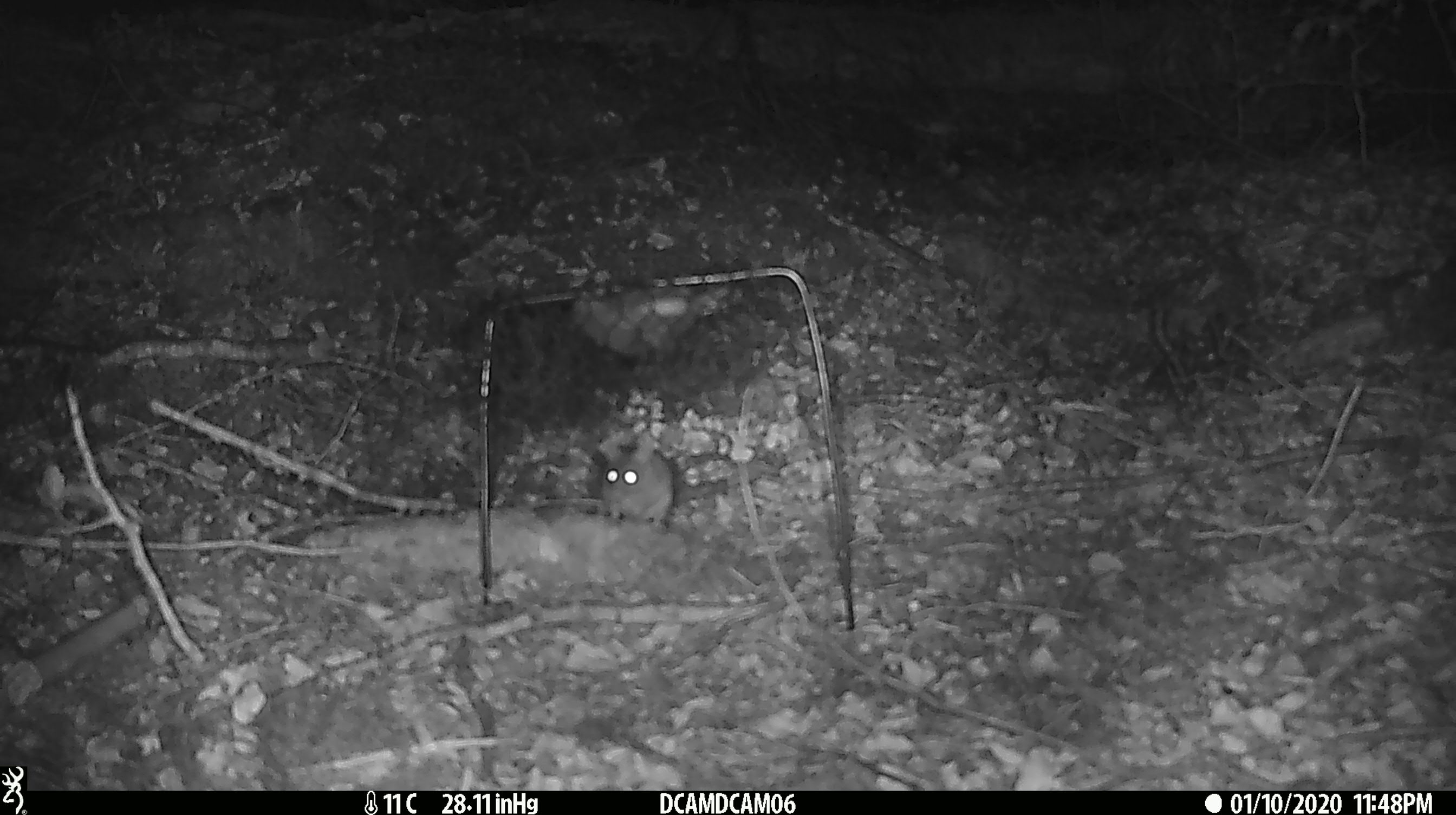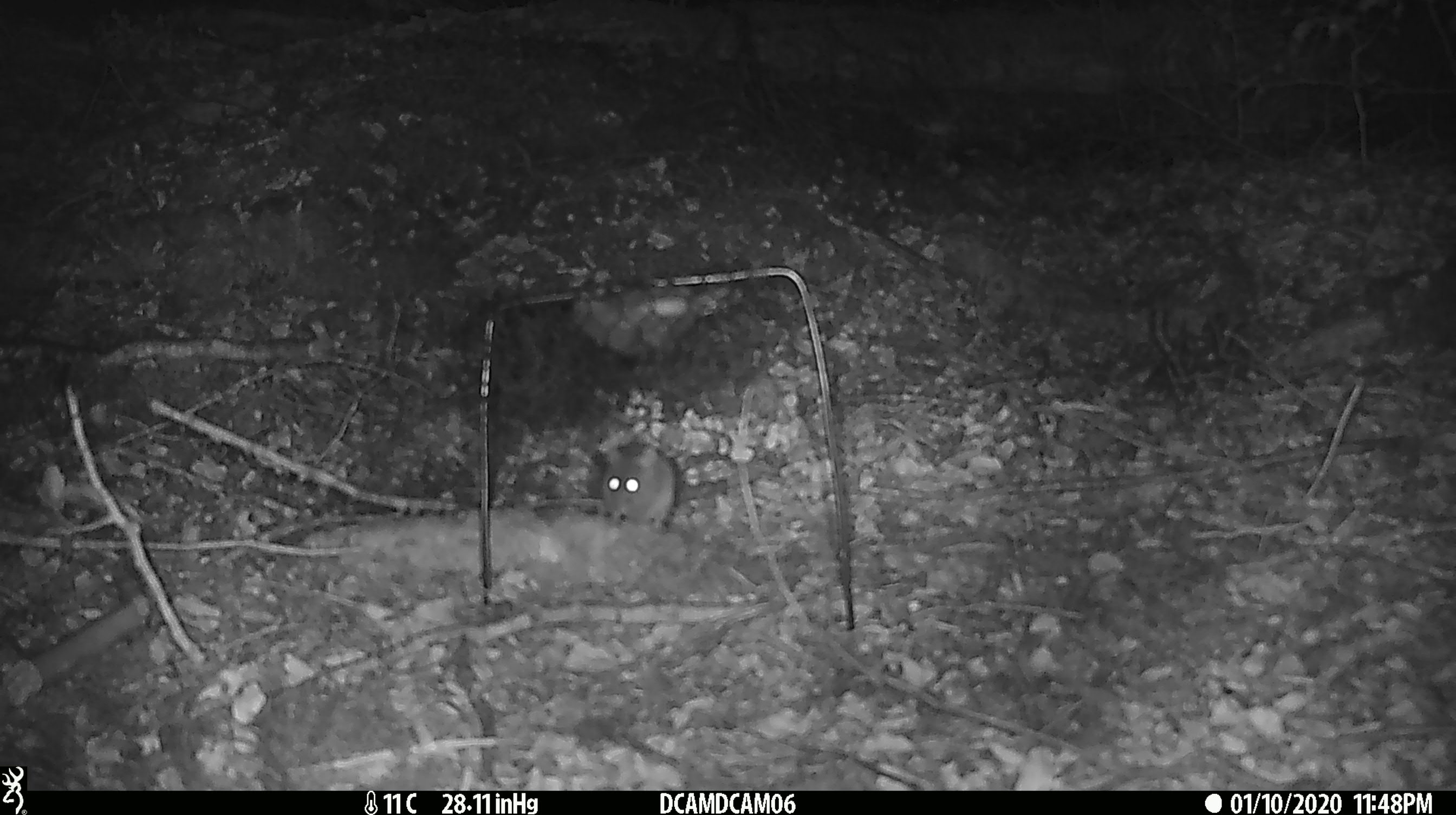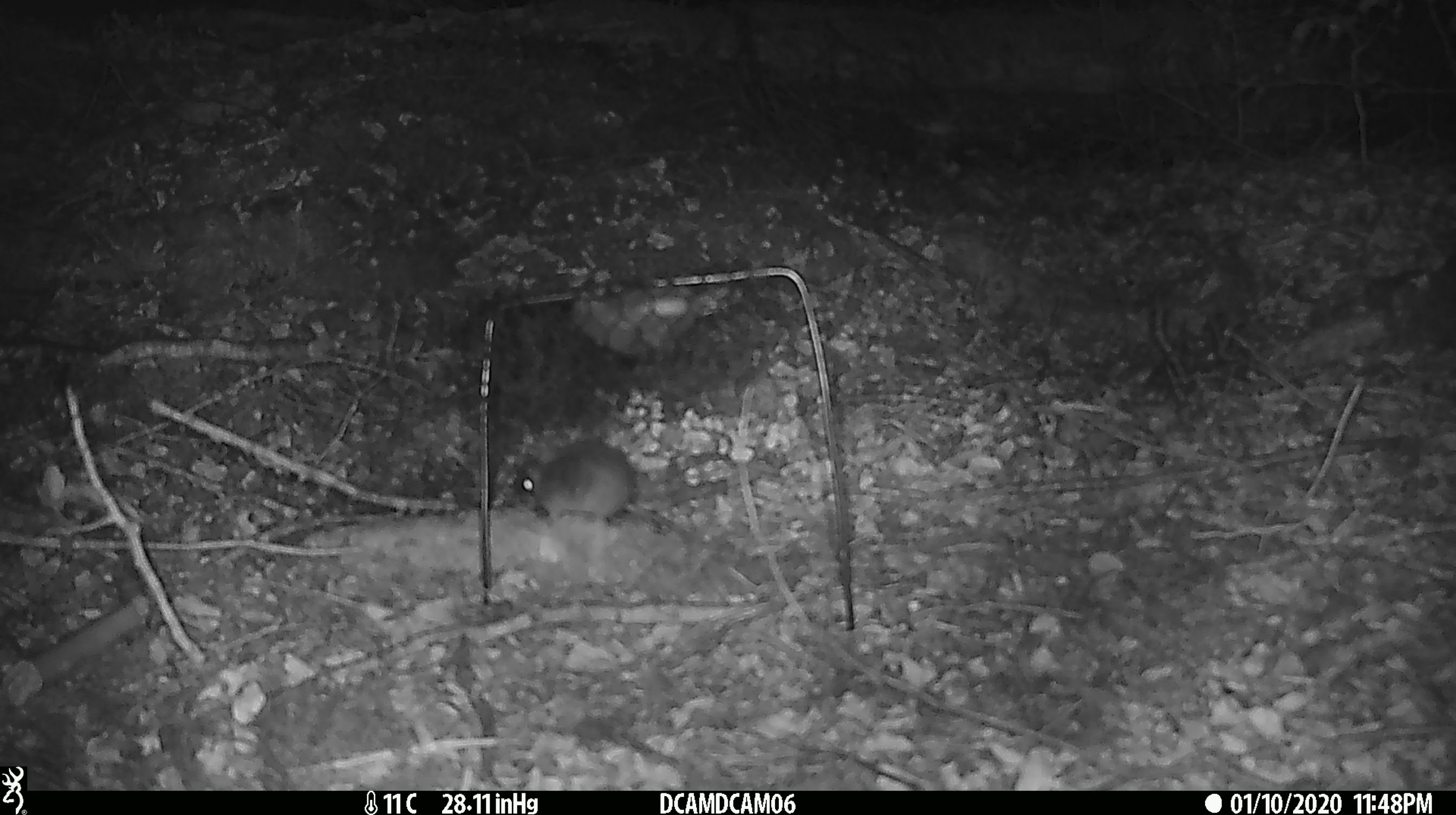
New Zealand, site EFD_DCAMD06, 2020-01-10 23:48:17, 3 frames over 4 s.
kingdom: Animalia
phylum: Chordata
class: Mammalia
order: Rodentia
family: Muridae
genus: Mus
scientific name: Mus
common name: mouse